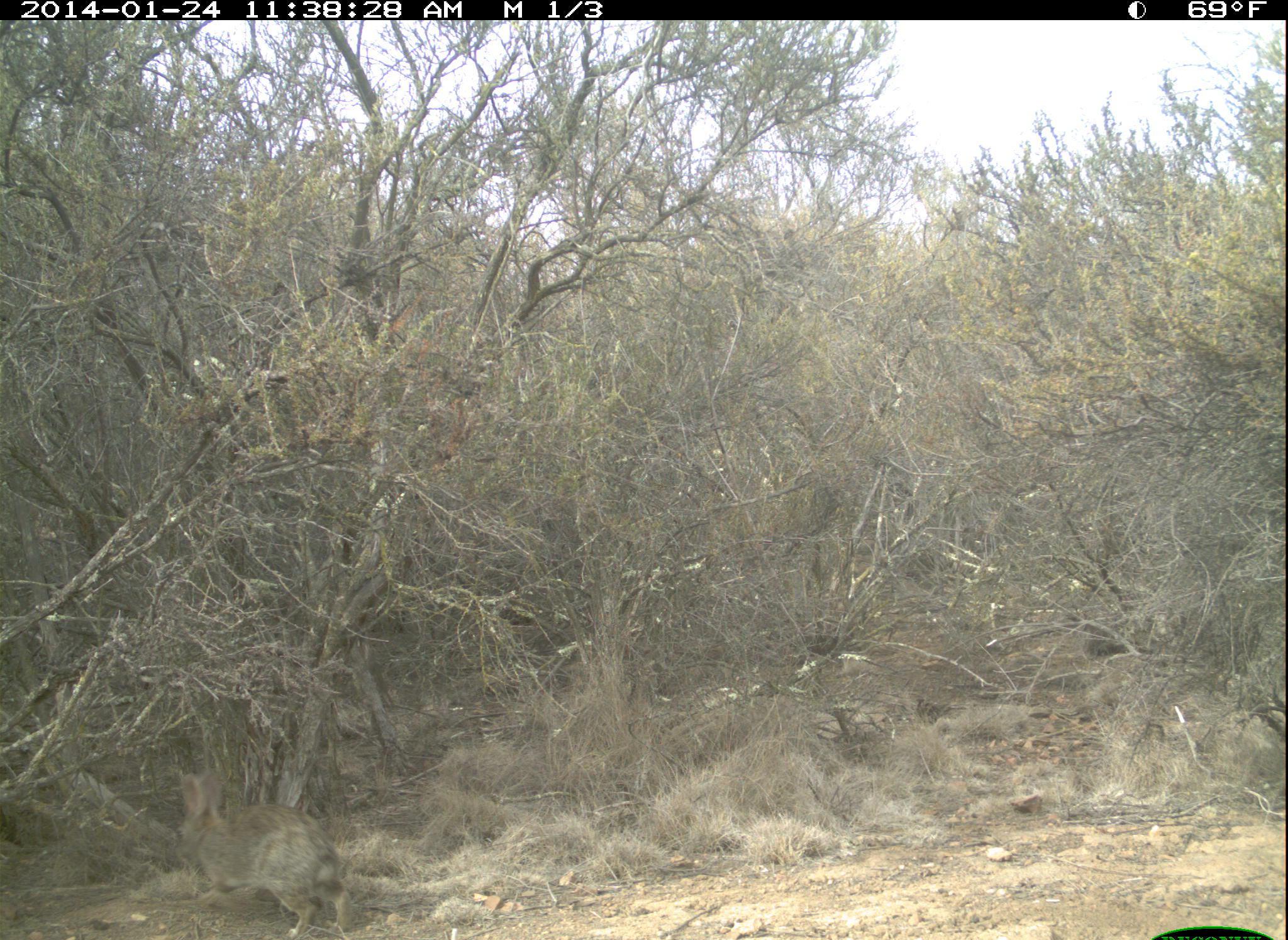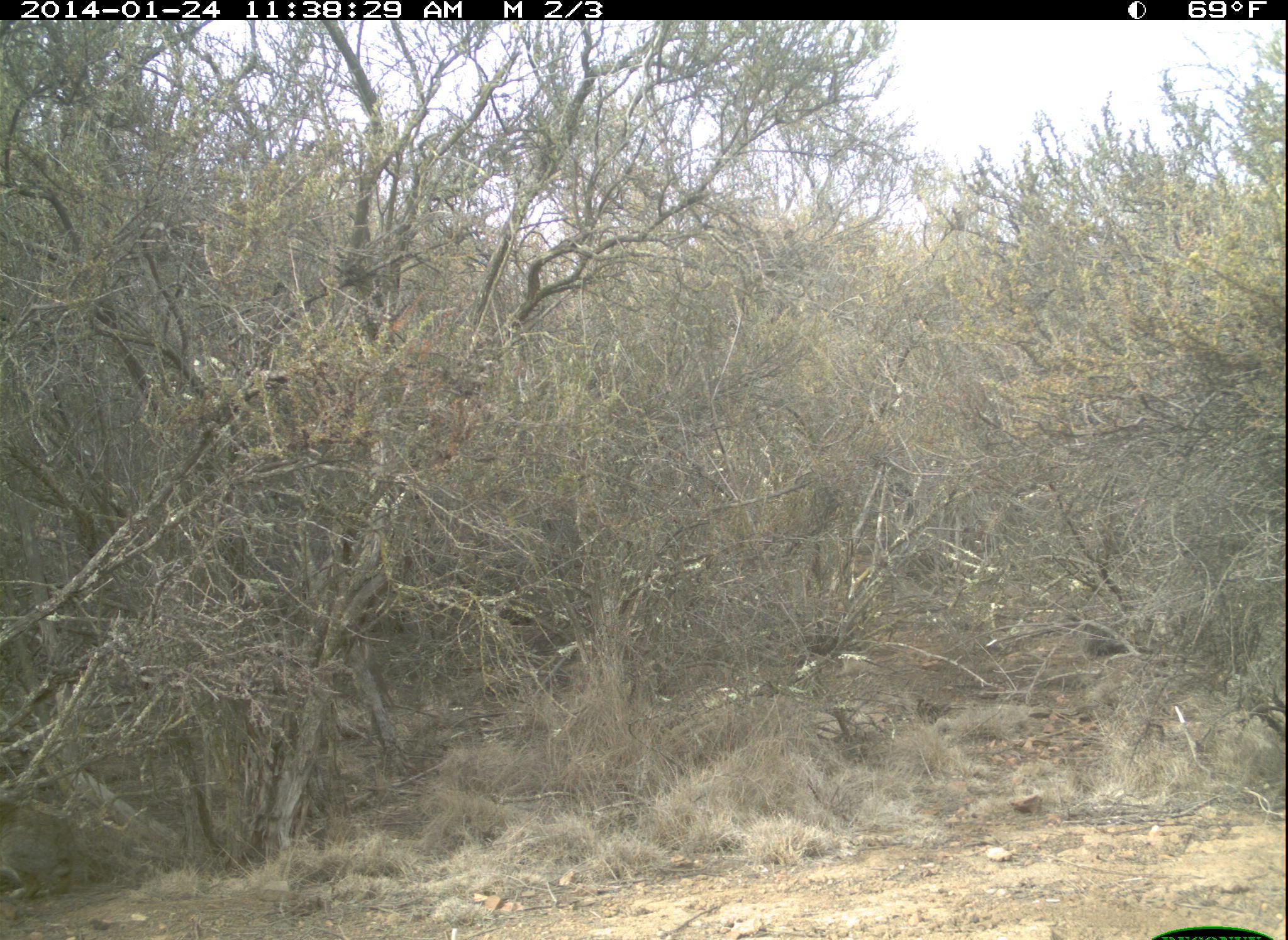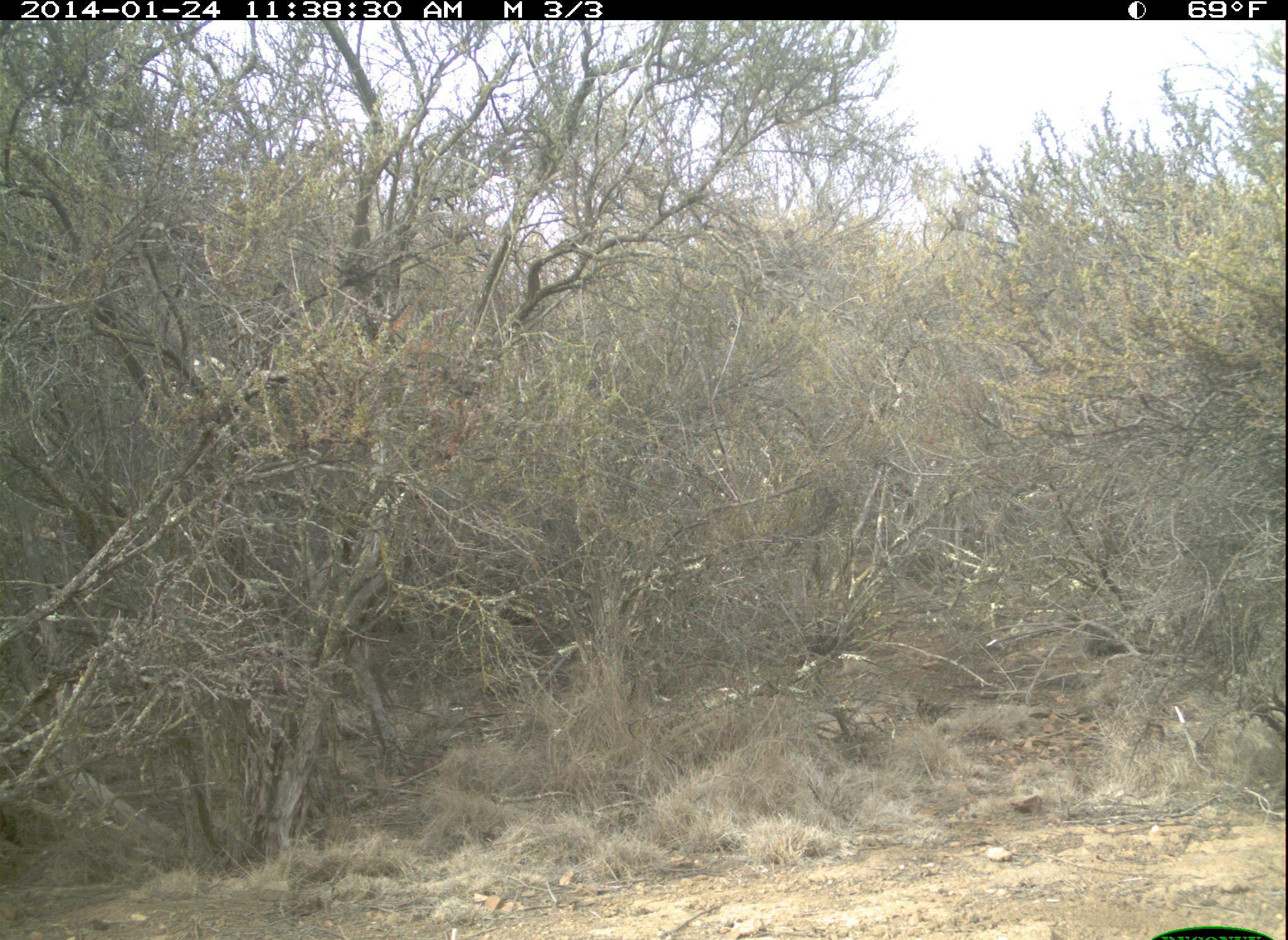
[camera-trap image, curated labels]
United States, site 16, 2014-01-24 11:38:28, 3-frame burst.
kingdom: Animalia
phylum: Chordata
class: Mammalia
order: Lagomorpha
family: Leporidae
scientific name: Leporidae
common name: rabbits and hares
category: rabbit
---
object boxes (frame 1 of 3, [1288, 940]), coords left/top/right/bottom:
rabbit: 172/771/353/940